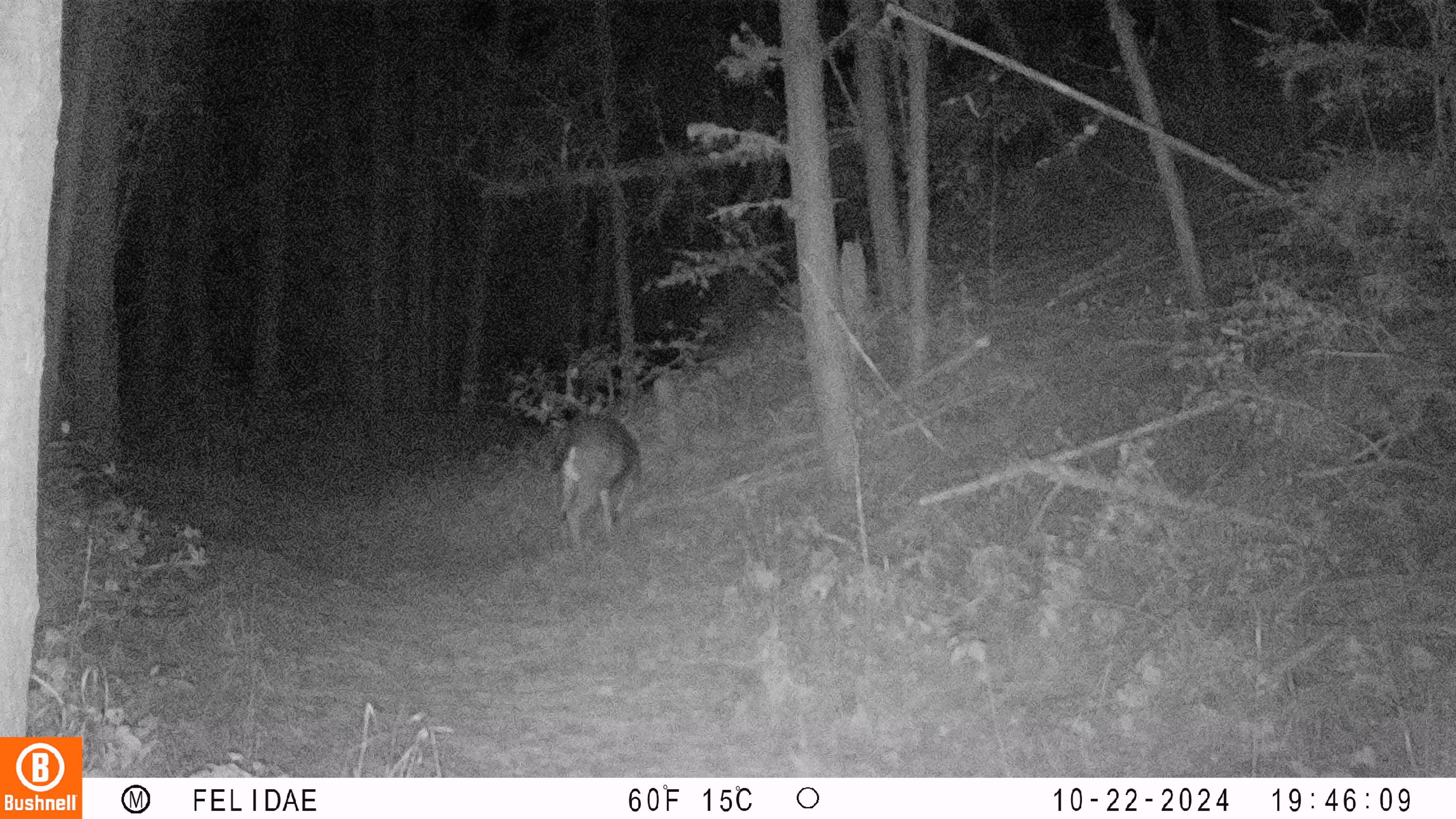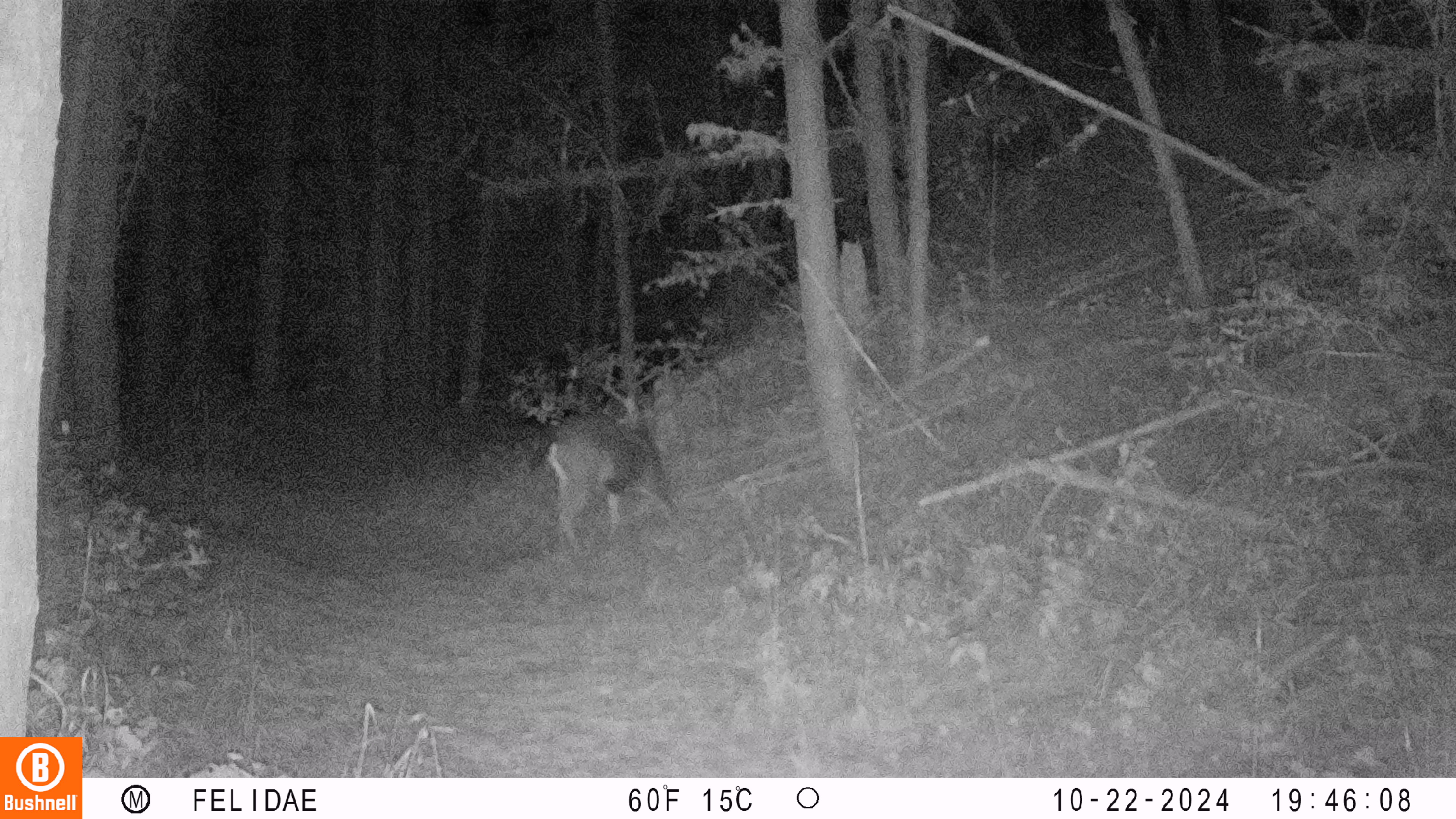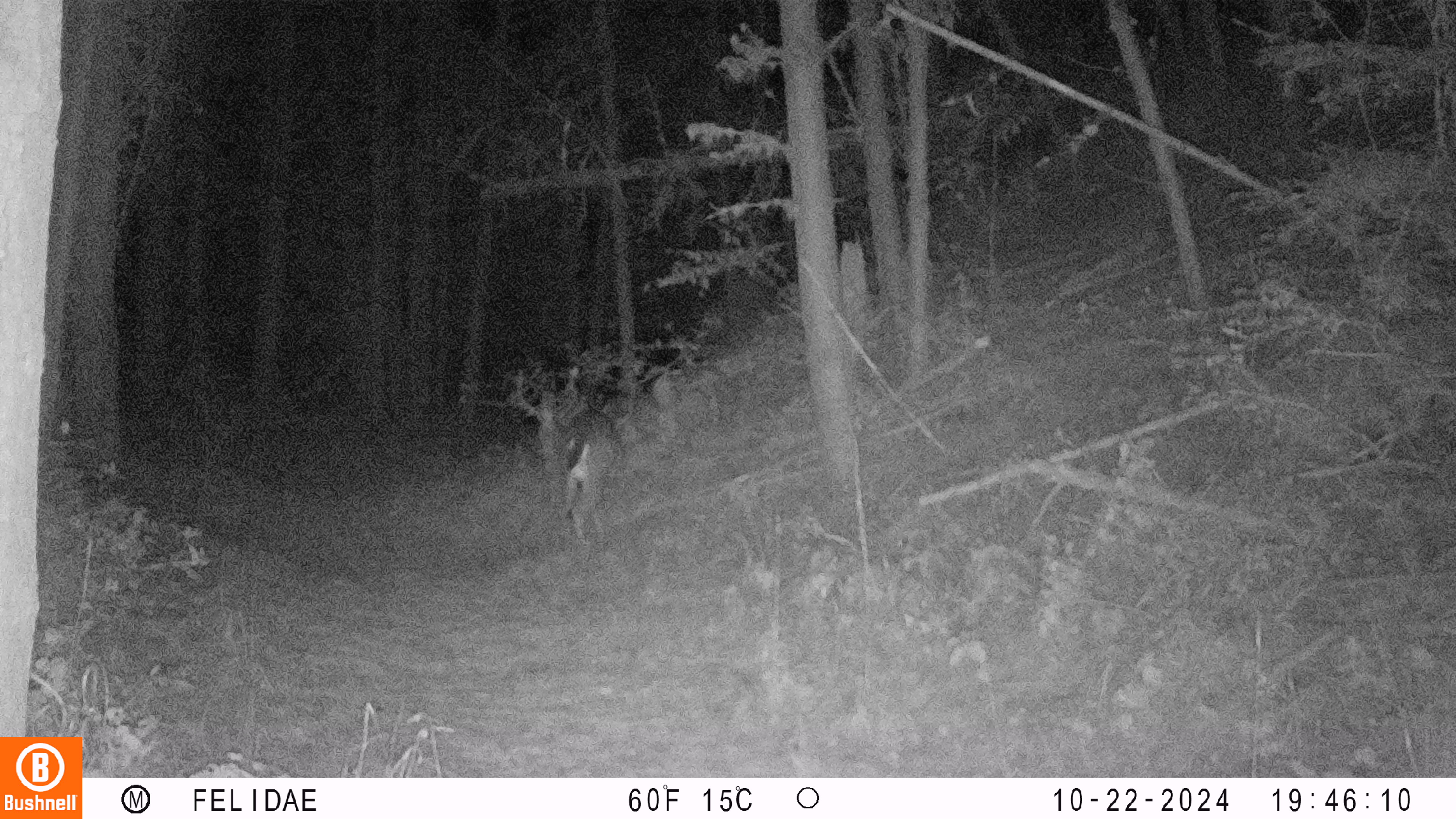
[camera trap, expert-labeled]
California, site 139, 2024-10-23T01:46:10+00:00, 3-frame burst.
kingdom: Animalia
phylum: Chordata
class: Mammalia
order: Artiodactyla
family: Cervidae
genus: Odocoileus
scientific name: Odocoileus hemionus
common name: mule deer